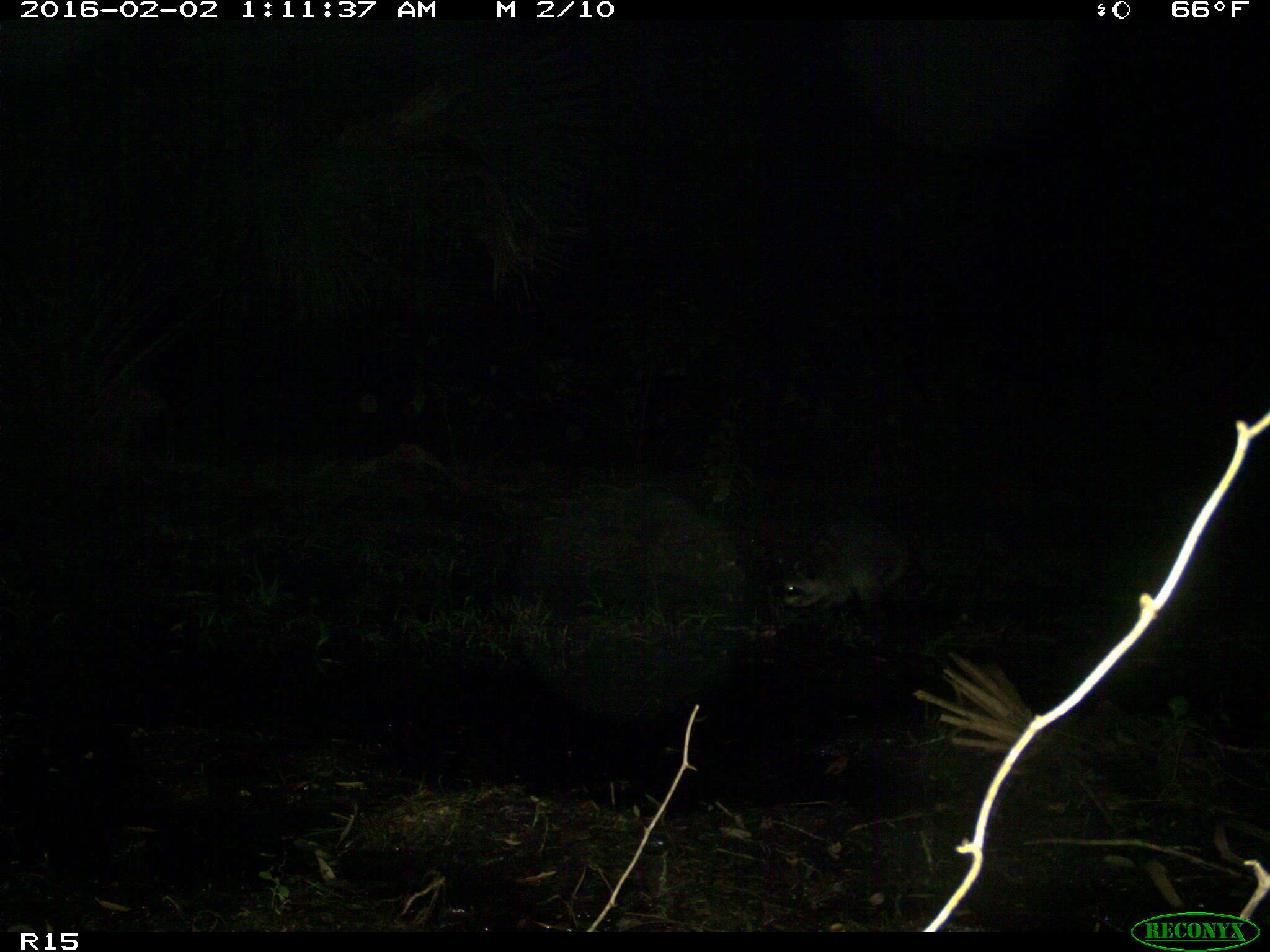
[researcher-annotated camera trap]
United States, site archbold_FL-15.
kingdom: Animalia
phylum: Chordata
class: Mammalia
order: Carnivora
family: Procyonidae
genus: Procyon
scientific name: Procyon lotor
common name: common raccoon